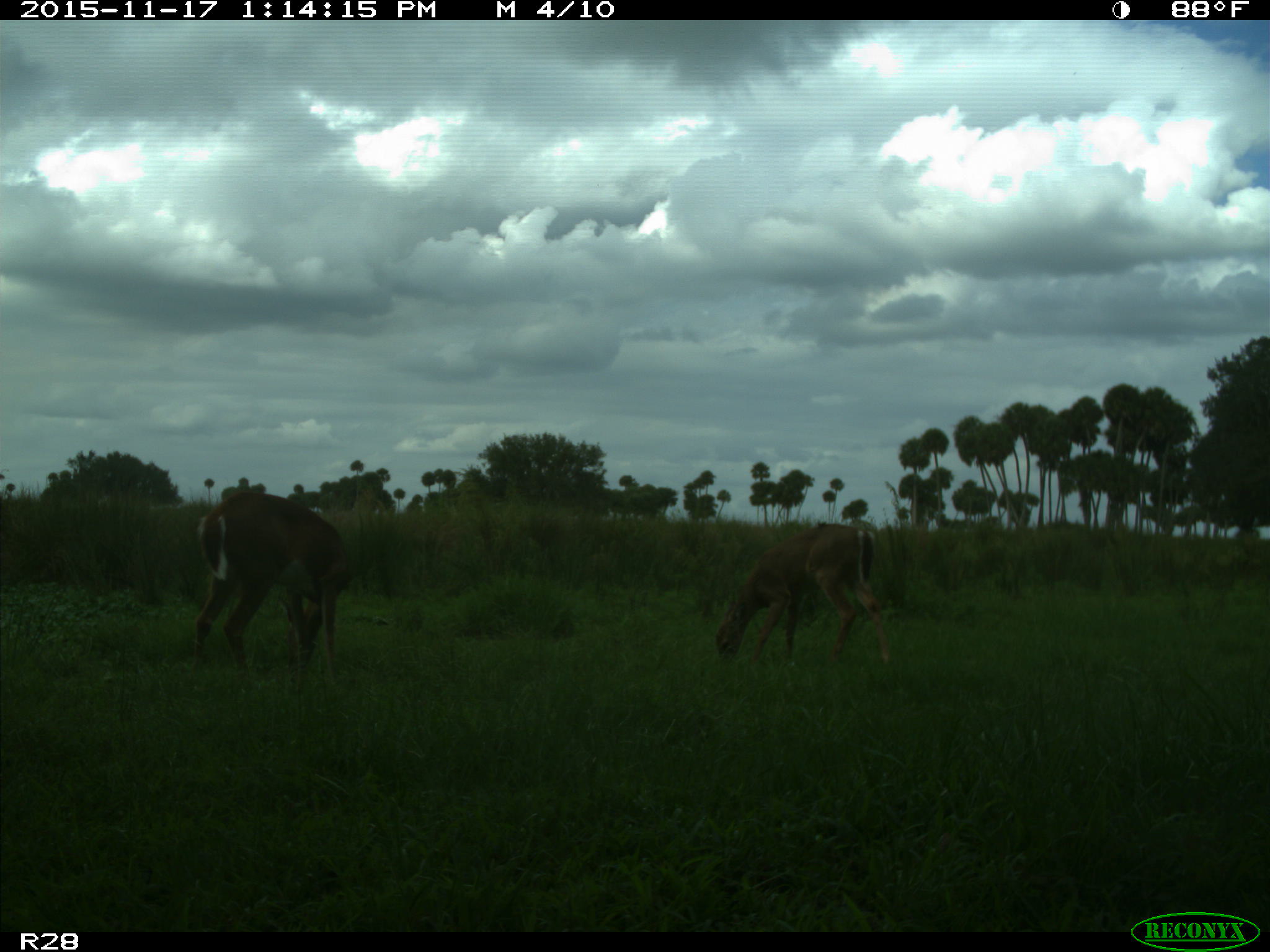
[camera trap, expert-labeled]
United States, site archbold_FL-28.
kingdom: Animalia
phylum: Chordata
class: Mammalia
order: Artiodactyla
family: Cervidae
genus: Odocoileus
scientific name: Odocoileus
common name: deer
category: unidentified deer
Unidentified deer (deer) (Odocoileus).